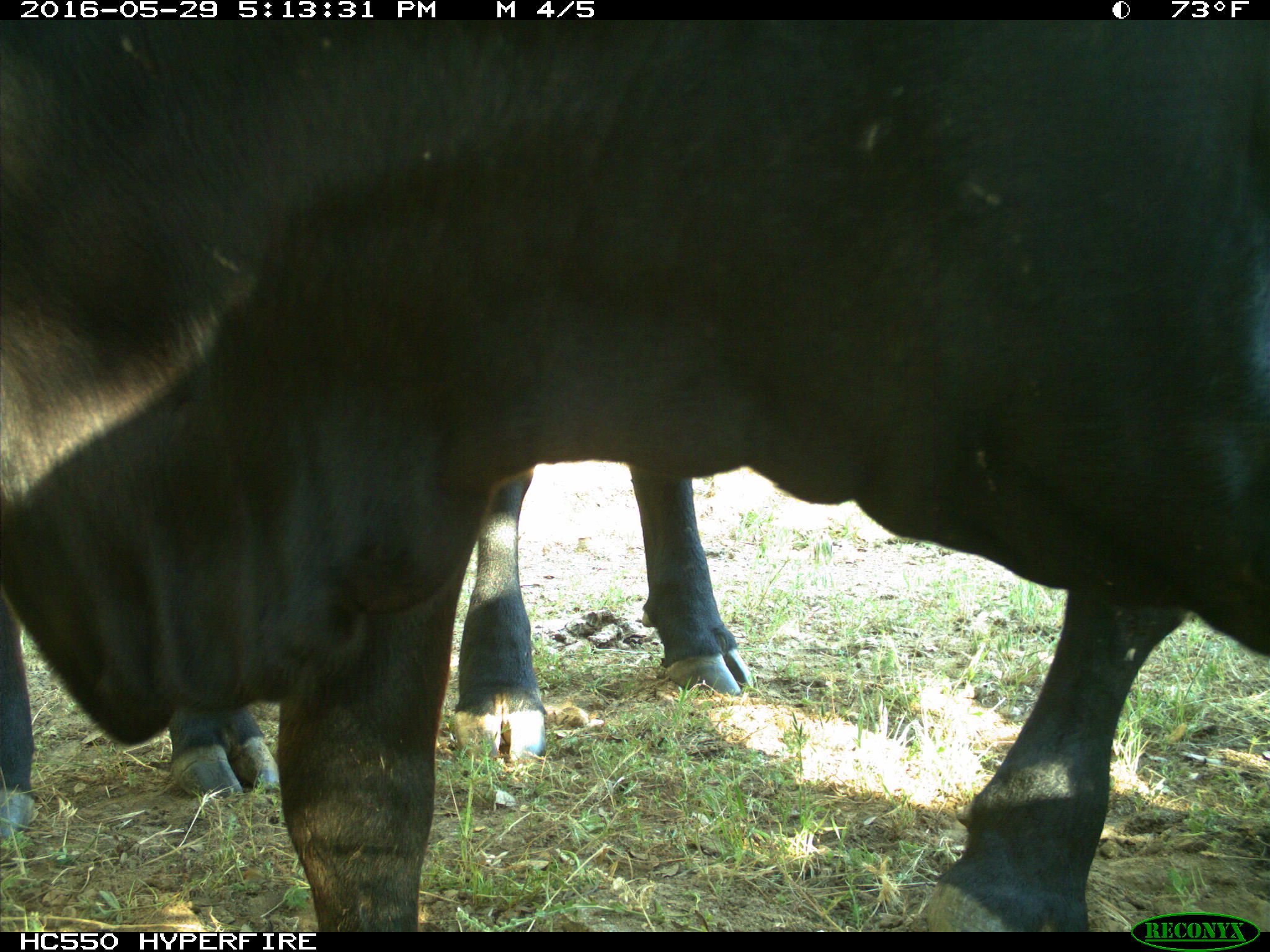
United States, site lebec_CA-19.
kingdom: Animalia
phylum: Chordata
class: Mammalia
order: Artiodactyla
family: Bovidae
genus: Bos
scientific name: Bos taurus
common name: domestic cow